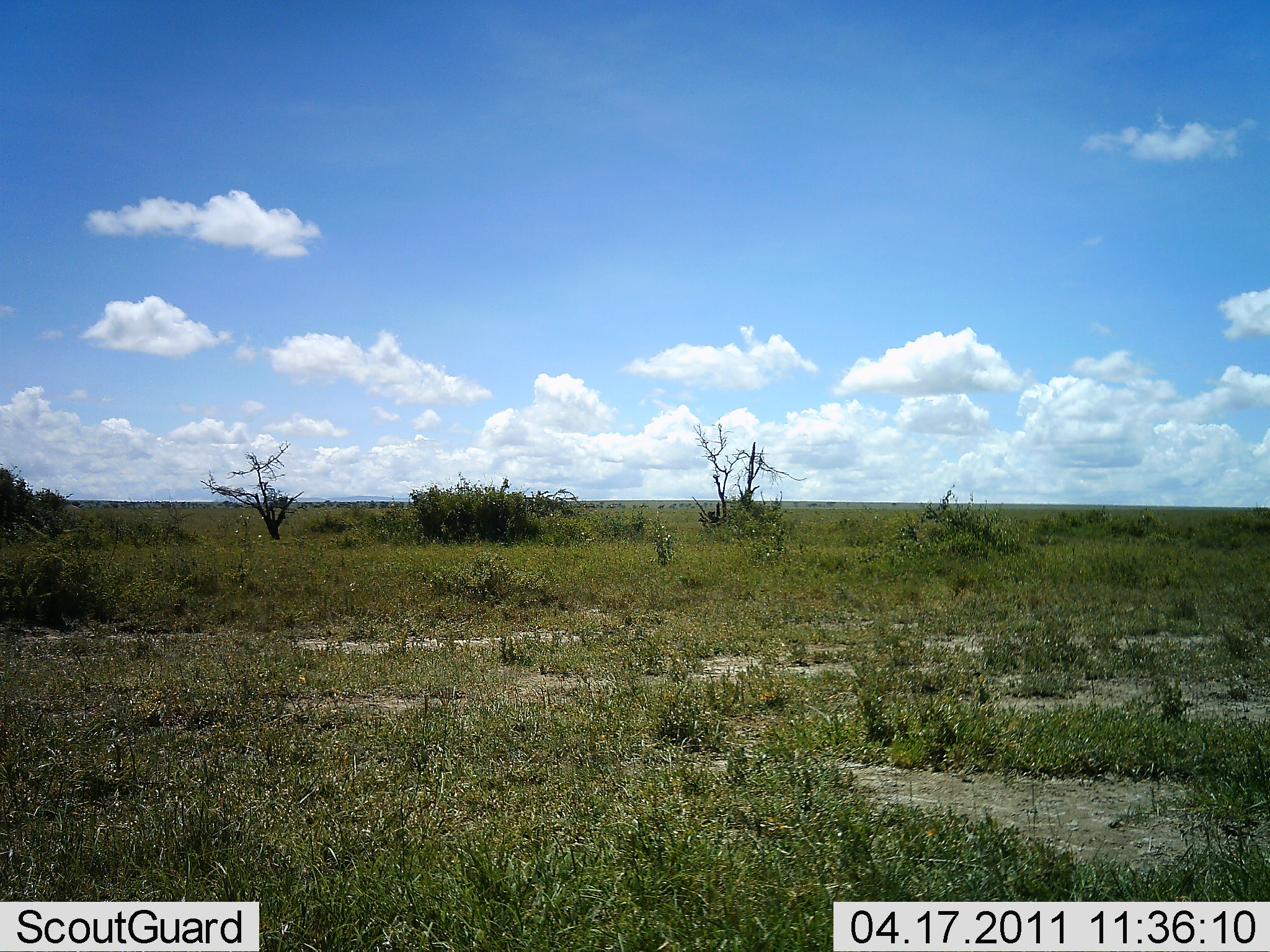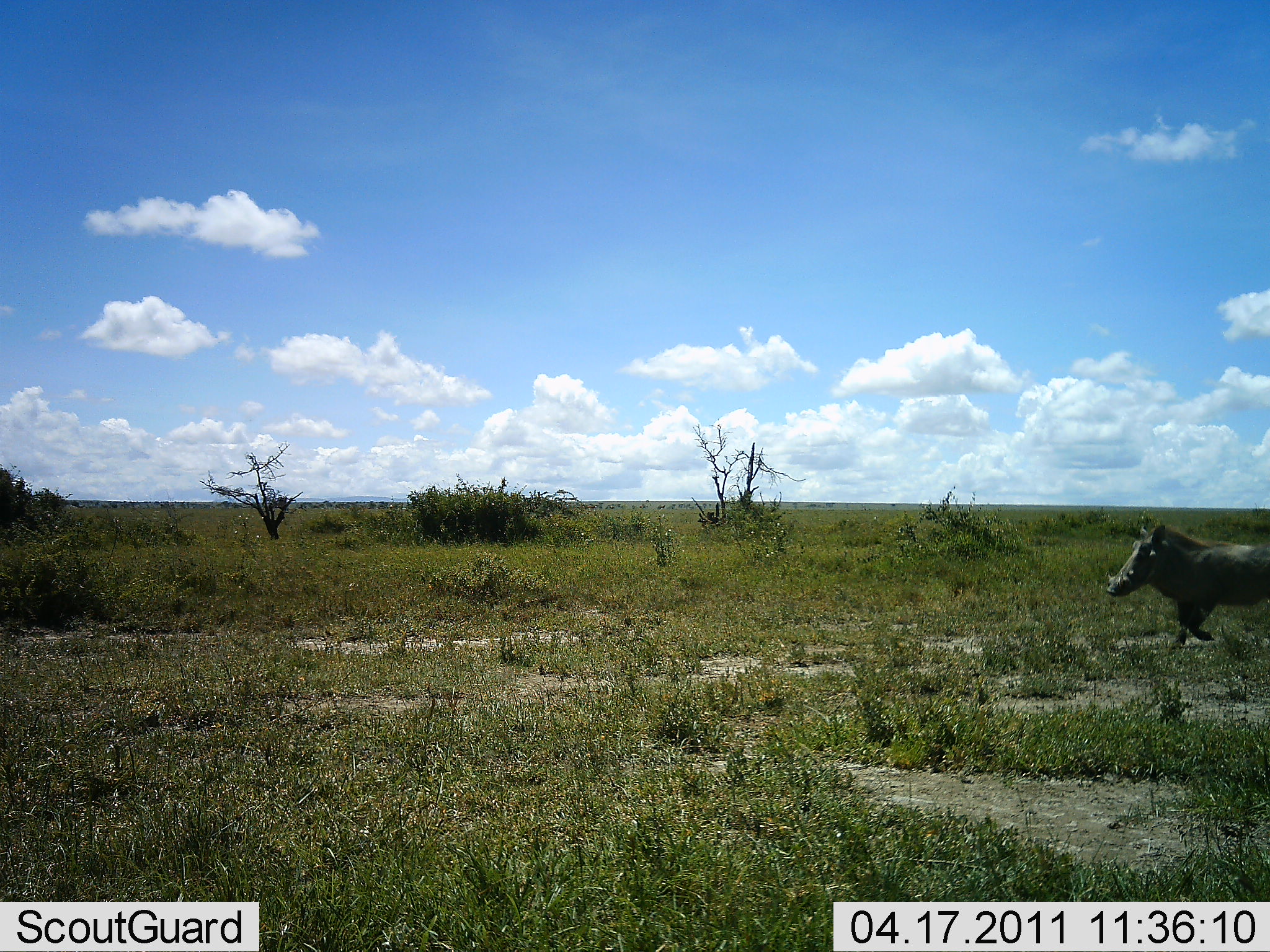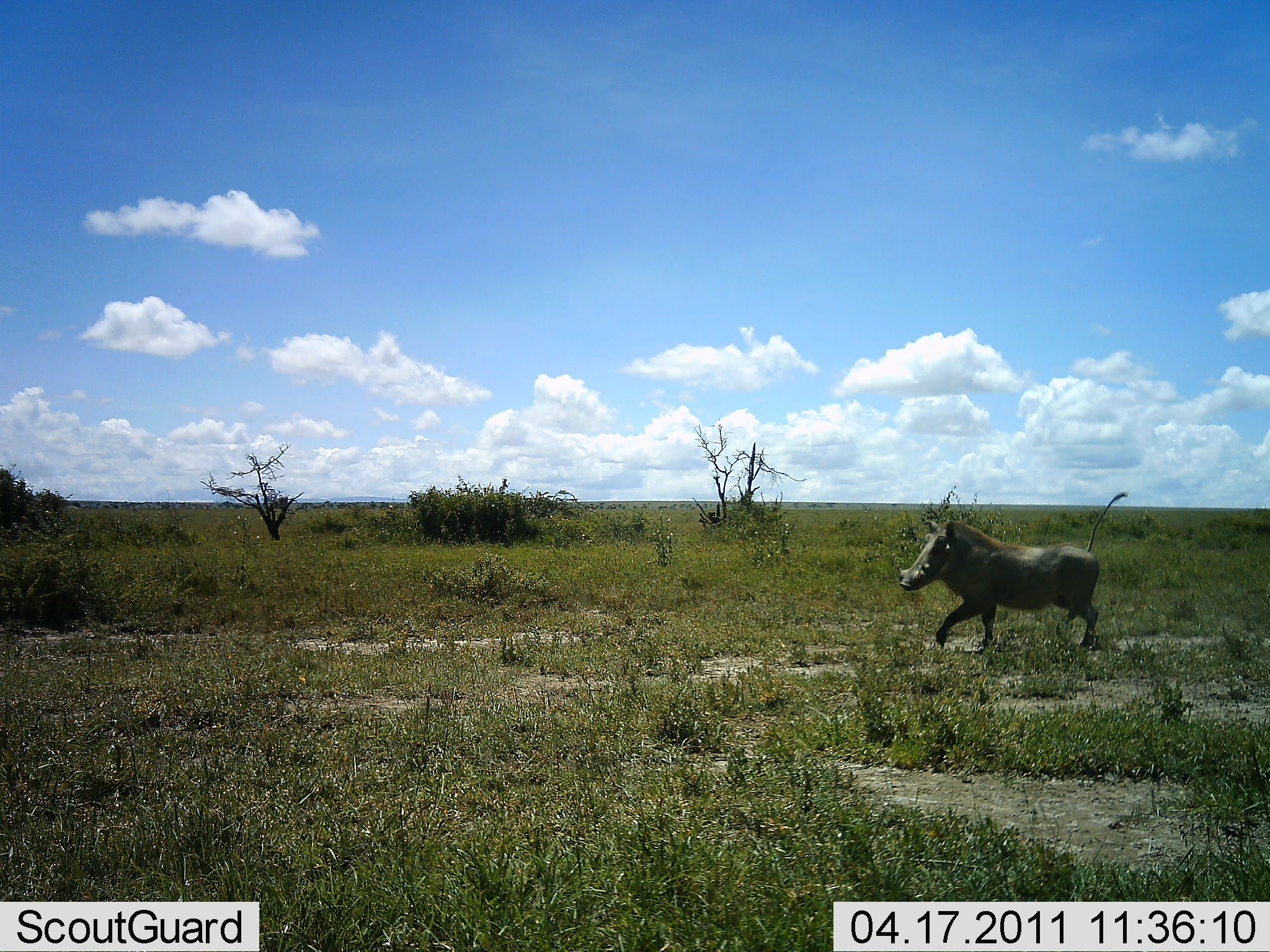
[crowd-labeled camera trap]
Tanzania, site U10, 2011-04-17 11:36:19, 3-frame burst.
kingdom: Animalia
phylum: Chordata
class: Mammalia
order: Artiodactyla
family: Suidae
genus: Phacochoerus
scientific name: Phacochoerus africanus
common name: warthog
Warthog (Phacochoerus africanus), count 1. Behavior (volunteer vote fractions): standing 0%, resting 0%, moving 100%, interacting 0%. Young present (vote fraction): 0%. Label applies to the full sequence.